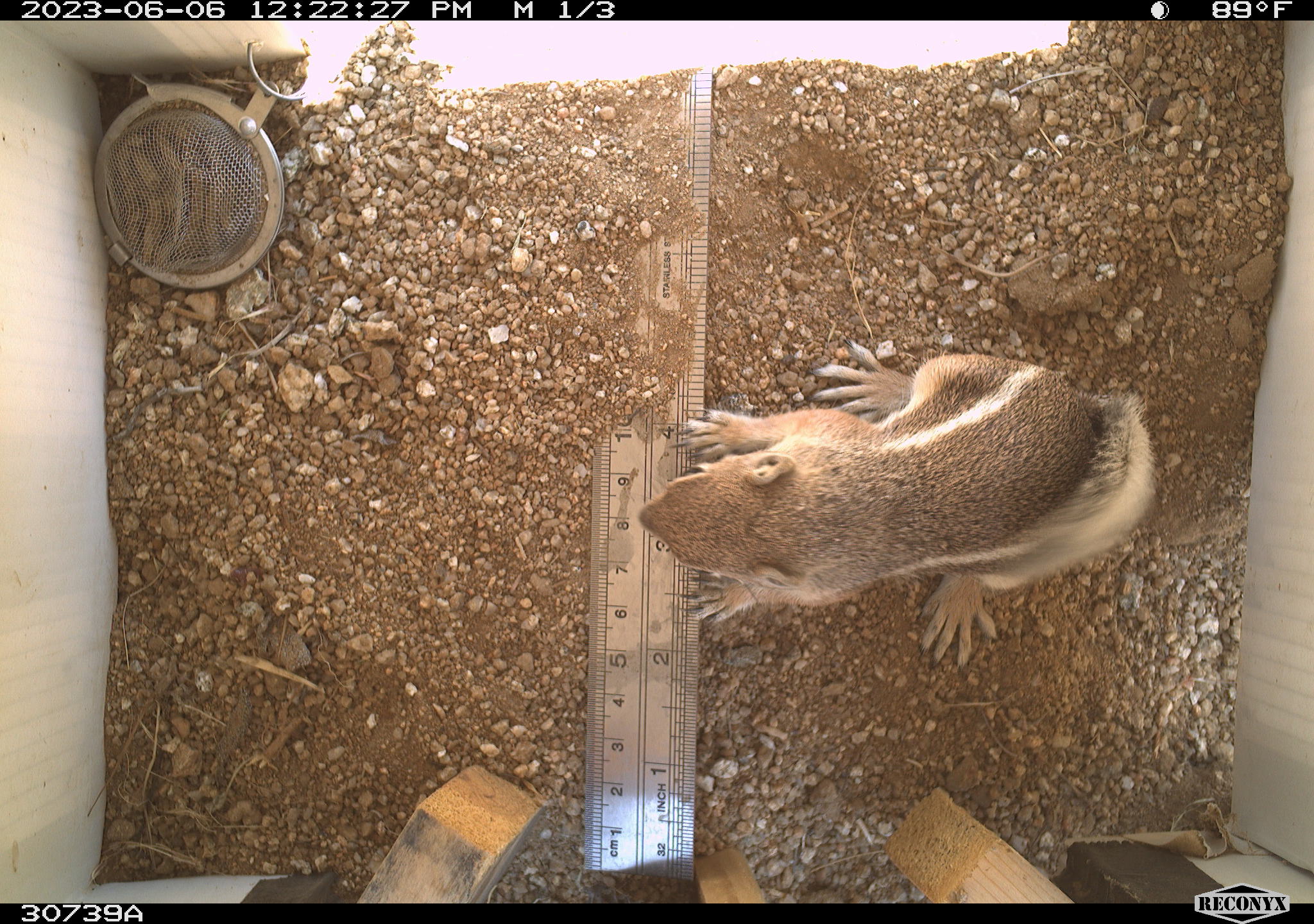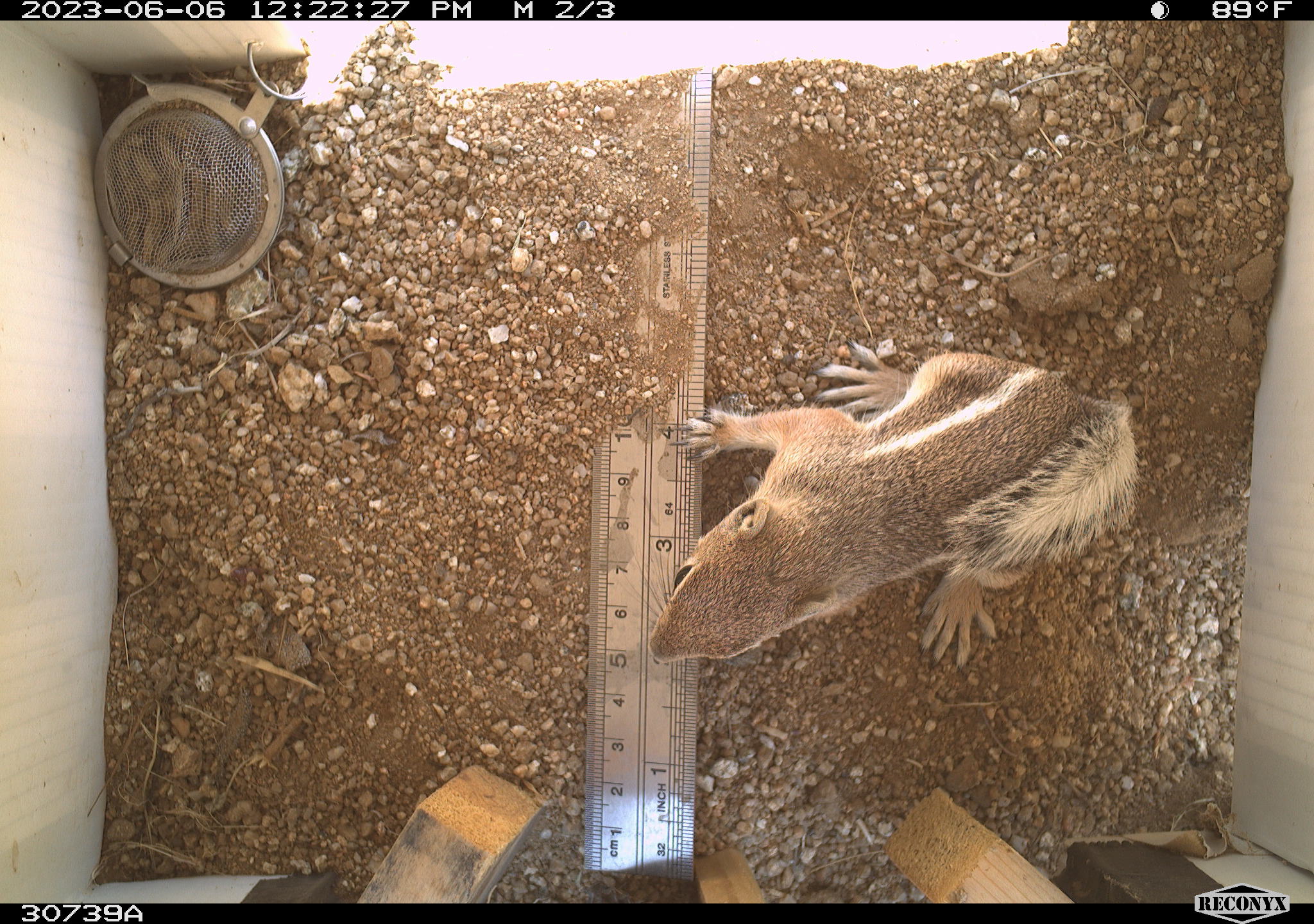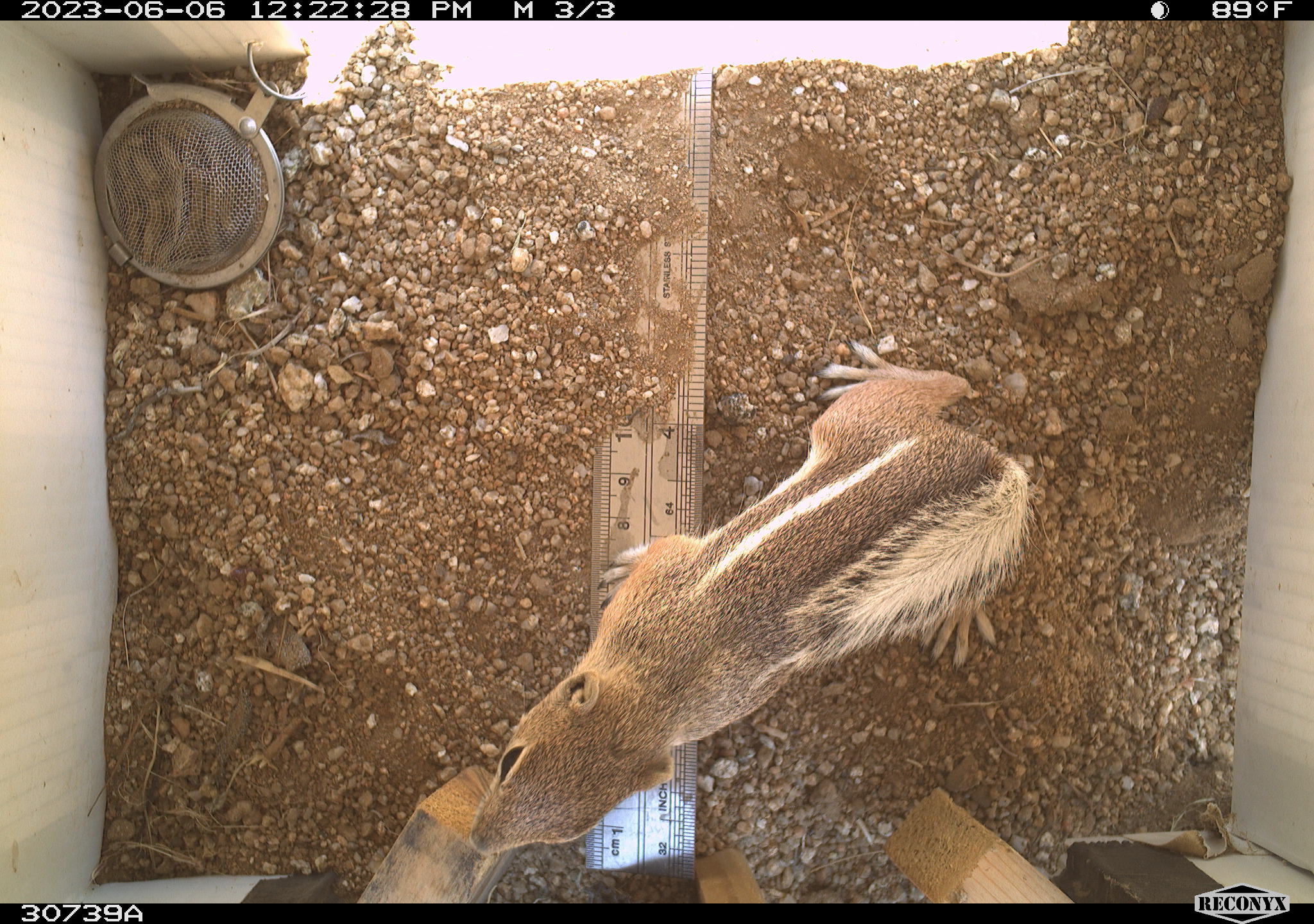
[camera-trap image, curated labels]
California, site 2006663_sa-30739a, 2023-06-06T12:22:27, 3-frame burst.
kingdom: Animalia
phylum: Chordata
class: Mammalia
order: Rodentia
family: Sciuridae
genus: Ammospermophilus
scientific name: Ammospermophilus leucurus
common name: white-tailed antelope squirrel